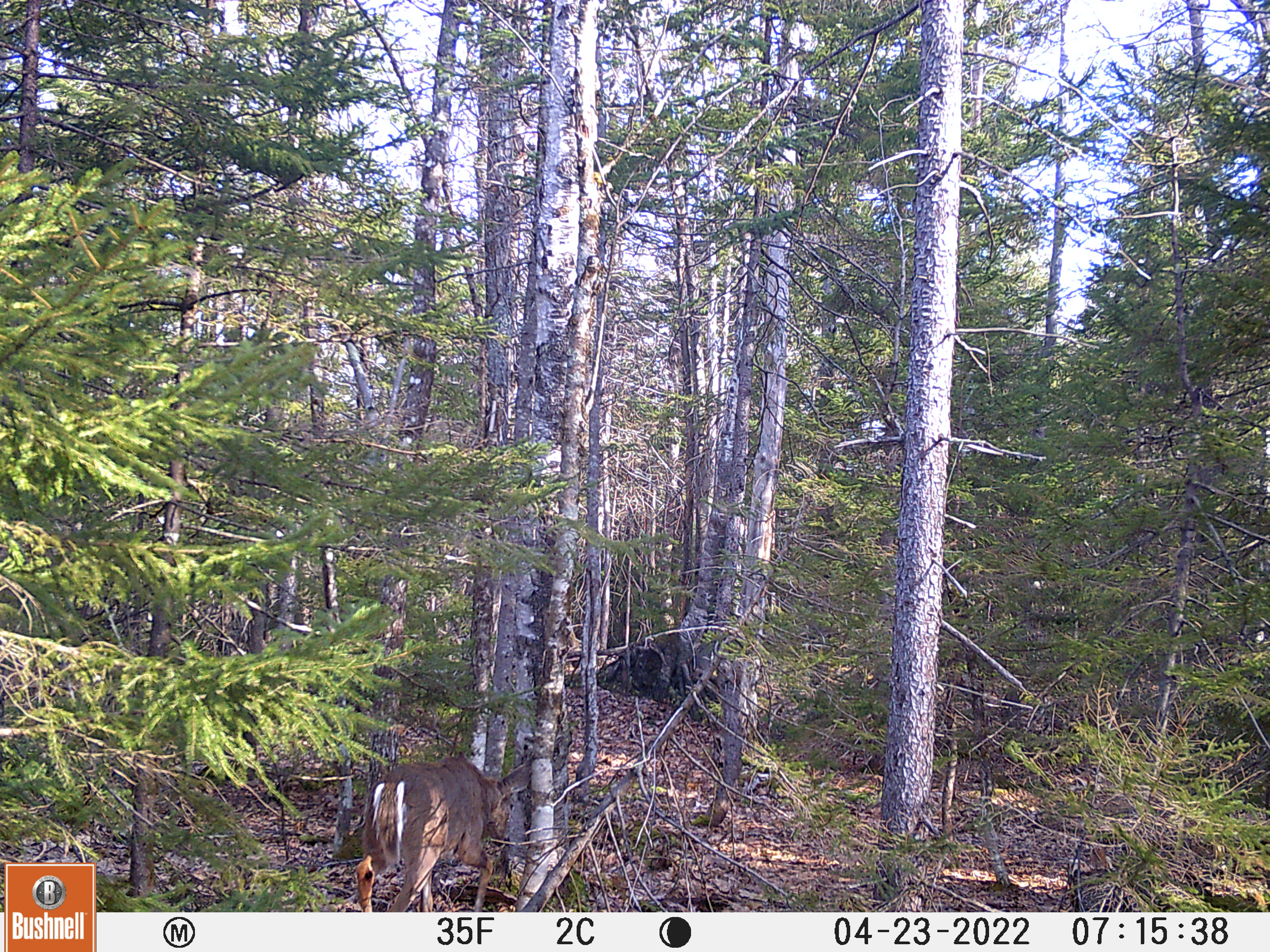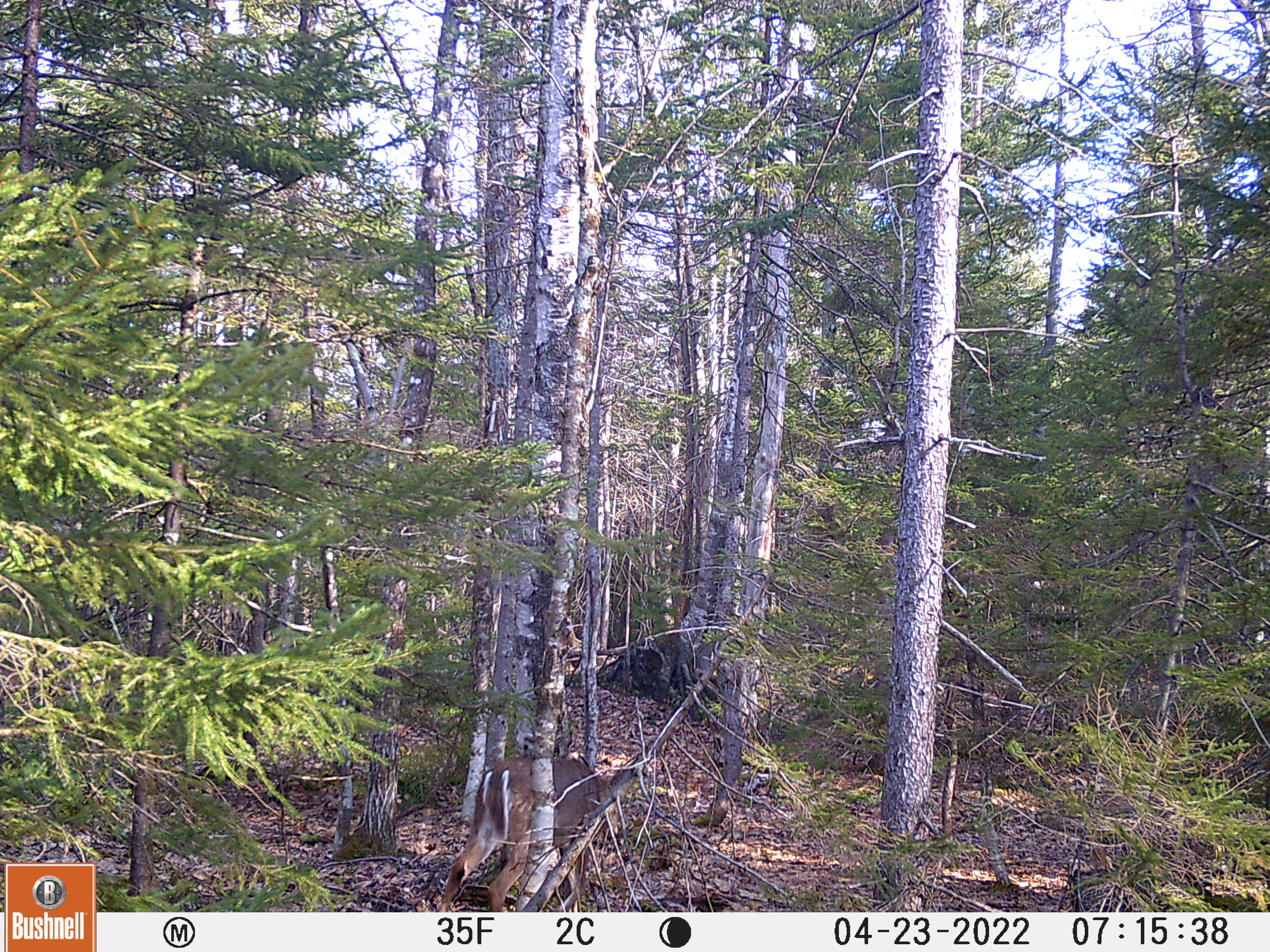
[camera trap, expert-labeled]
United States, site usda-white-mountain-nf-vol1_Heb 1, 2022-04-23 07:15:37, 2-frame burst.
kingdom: Animalia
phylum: Chordata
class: Mammalia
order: Artiodactyla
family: Cervidae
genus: Odocoileus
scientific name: Odocoileus virginianus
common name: white-tailed deer